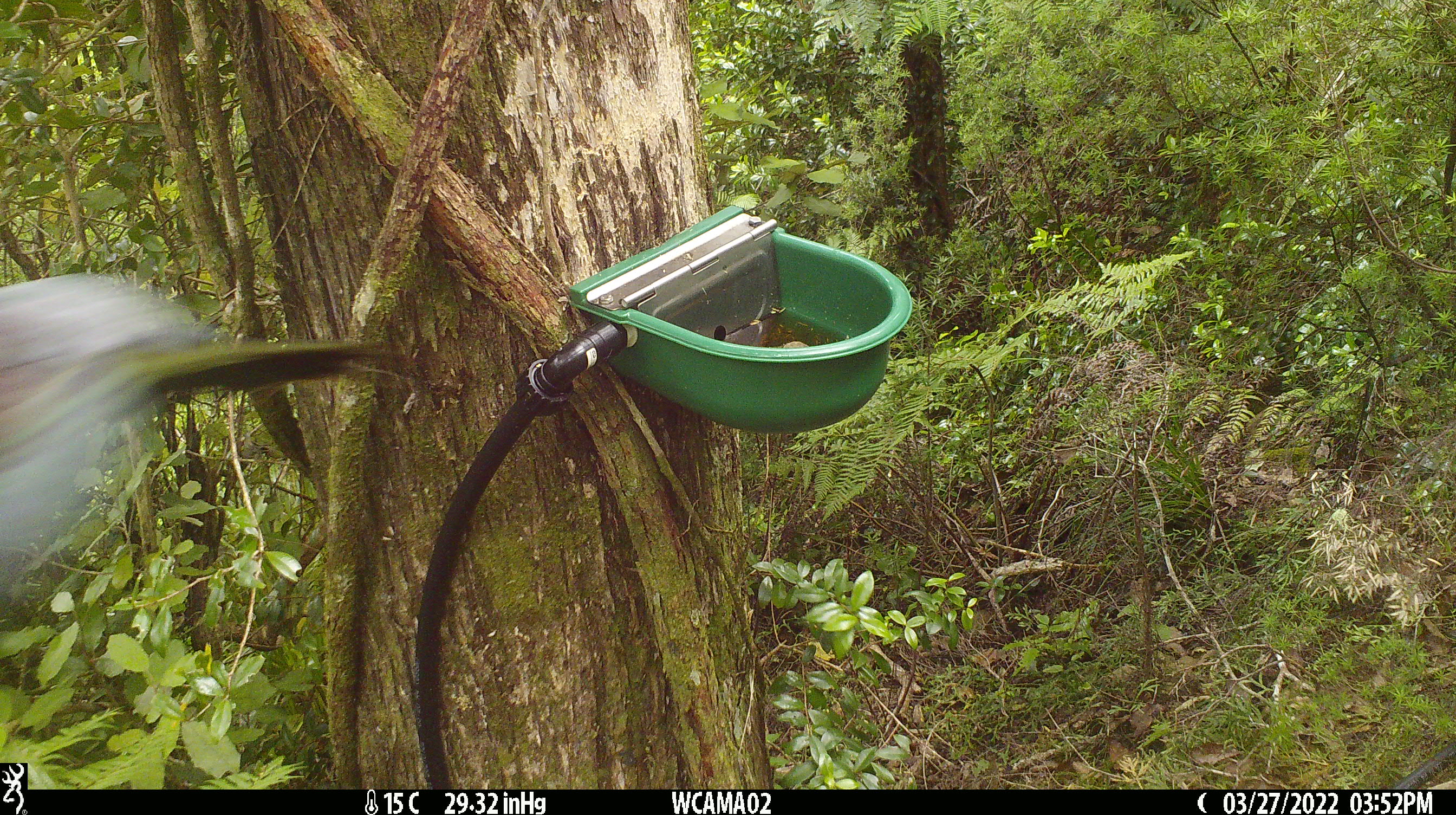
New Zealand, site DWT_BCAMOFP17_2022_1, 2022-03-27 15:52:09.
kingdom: Animalia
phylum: Chordata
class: Aves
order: Columbiformes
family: Columbidae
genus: Hemiphaga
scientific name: Hemiphaga novaeseelandiae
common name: new zealand pigeon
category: kereru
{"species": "kereru (new zealand pigeon) (Hemiphaga novaeseelandiae)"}